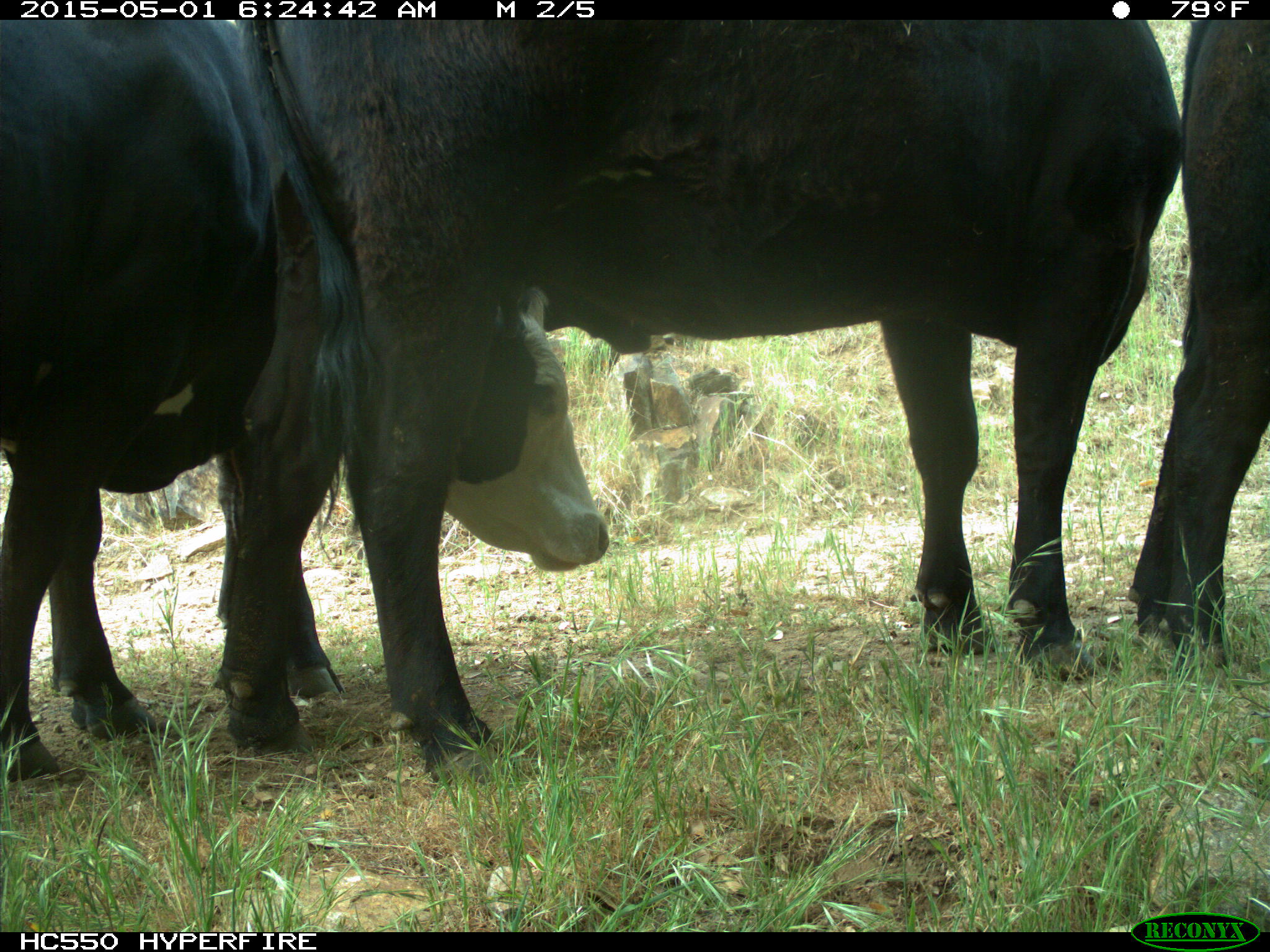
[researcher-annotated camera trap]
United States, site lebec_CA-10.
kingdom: Animalia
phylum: Chordata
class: Mammalia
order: Artiodactyla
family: Bovidae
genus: Bos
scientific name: Bos taurus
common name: domestic cow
Bos taurus (domestic cow).